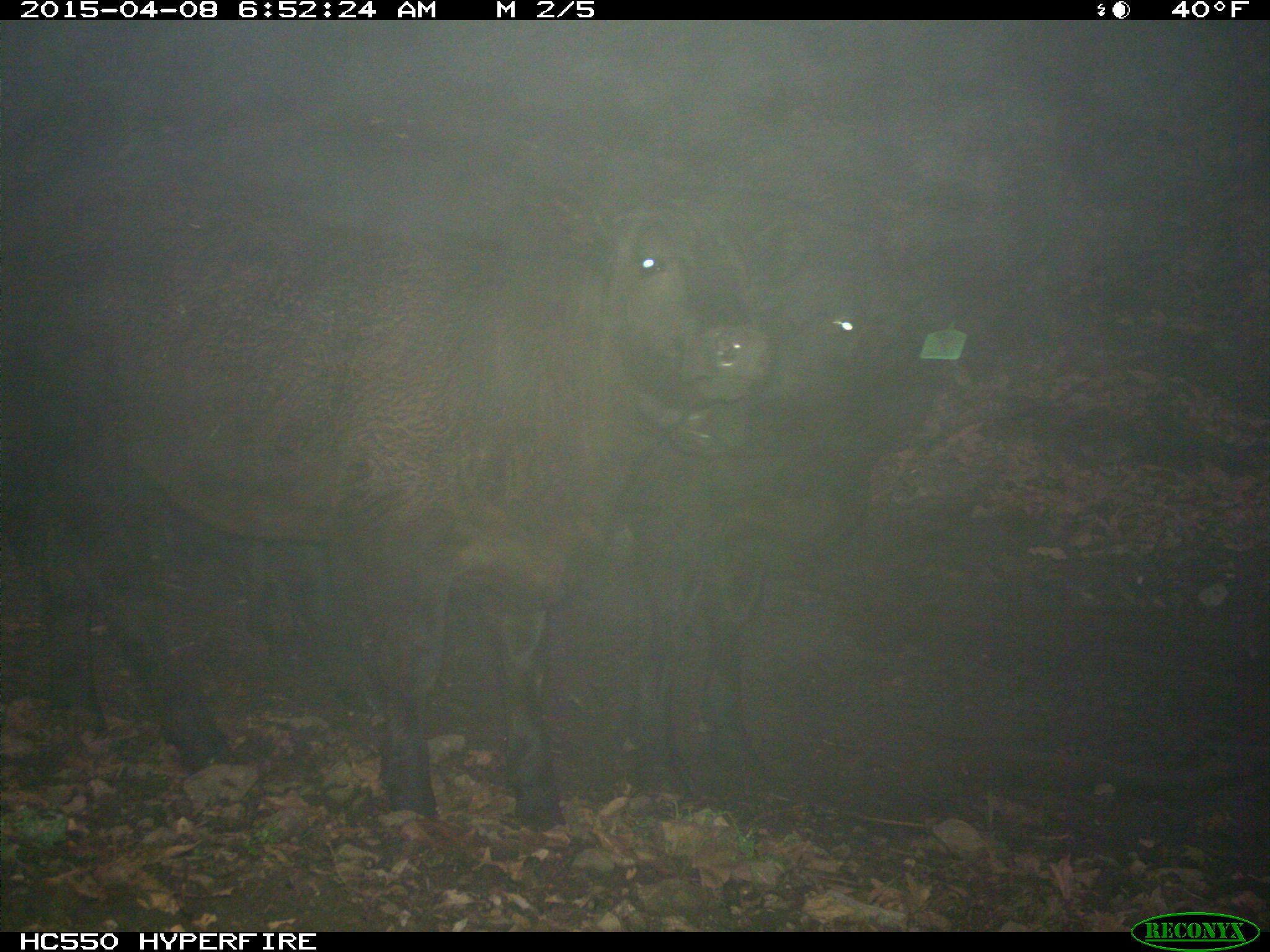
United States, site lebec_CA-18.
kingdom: Animalia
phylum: Chordata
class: Mammalia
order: Artiodactyla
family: Bovidae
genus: Bos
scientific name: Bos taurus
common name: domestic cow